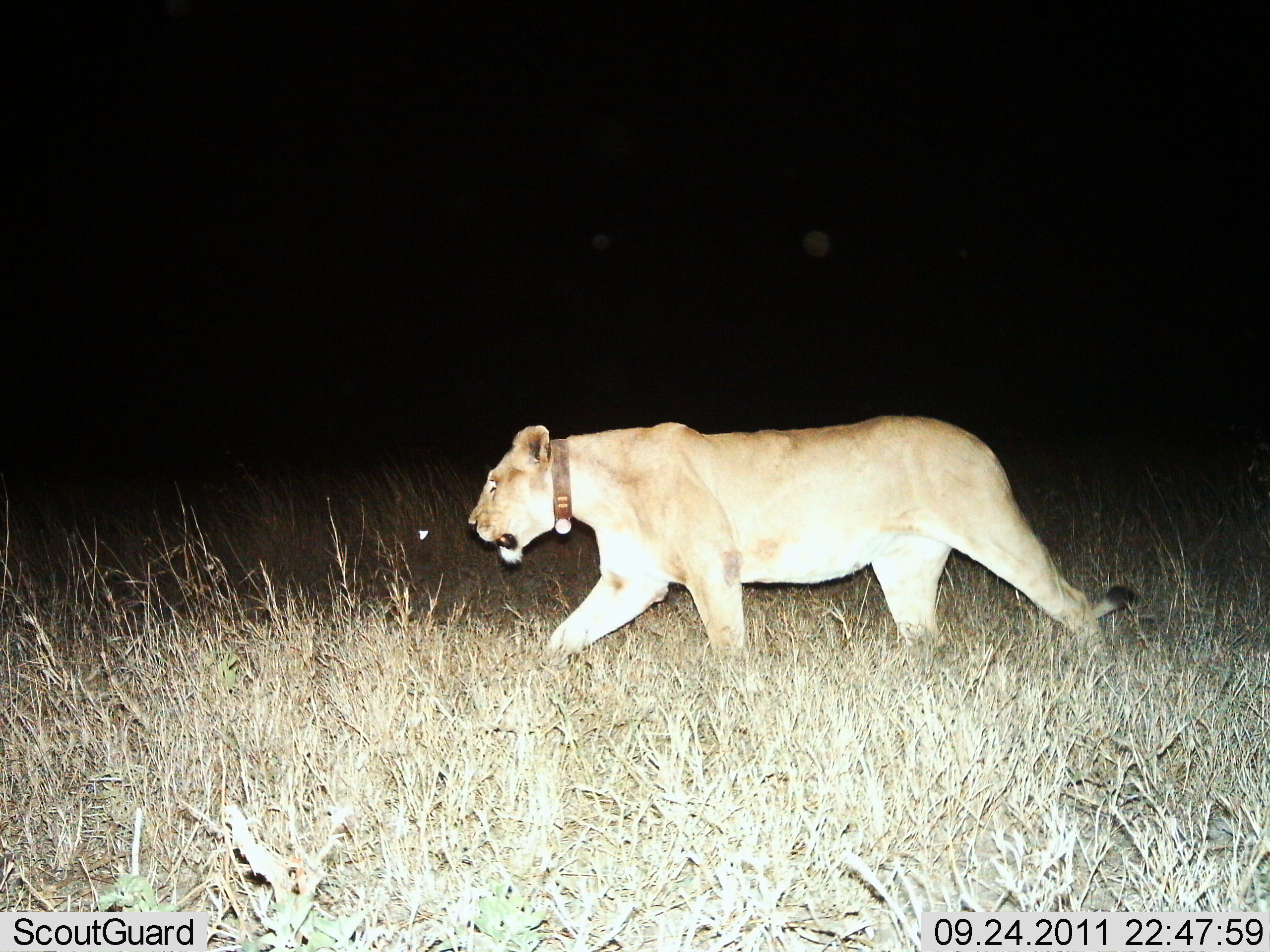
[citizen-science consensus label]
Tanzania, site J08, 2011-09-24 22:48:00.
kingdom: Animalia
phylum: Chordata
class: Mammalia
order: Carnivora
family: Felidae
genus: Panthera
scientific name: Panthera leo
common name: lion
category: lionfemale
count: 1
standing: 7%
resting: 0%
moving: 93%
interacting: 0%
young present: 0%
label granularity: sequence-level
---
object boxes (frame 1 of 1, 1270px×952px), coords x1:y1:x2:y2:
animal: 464:413:1139:683